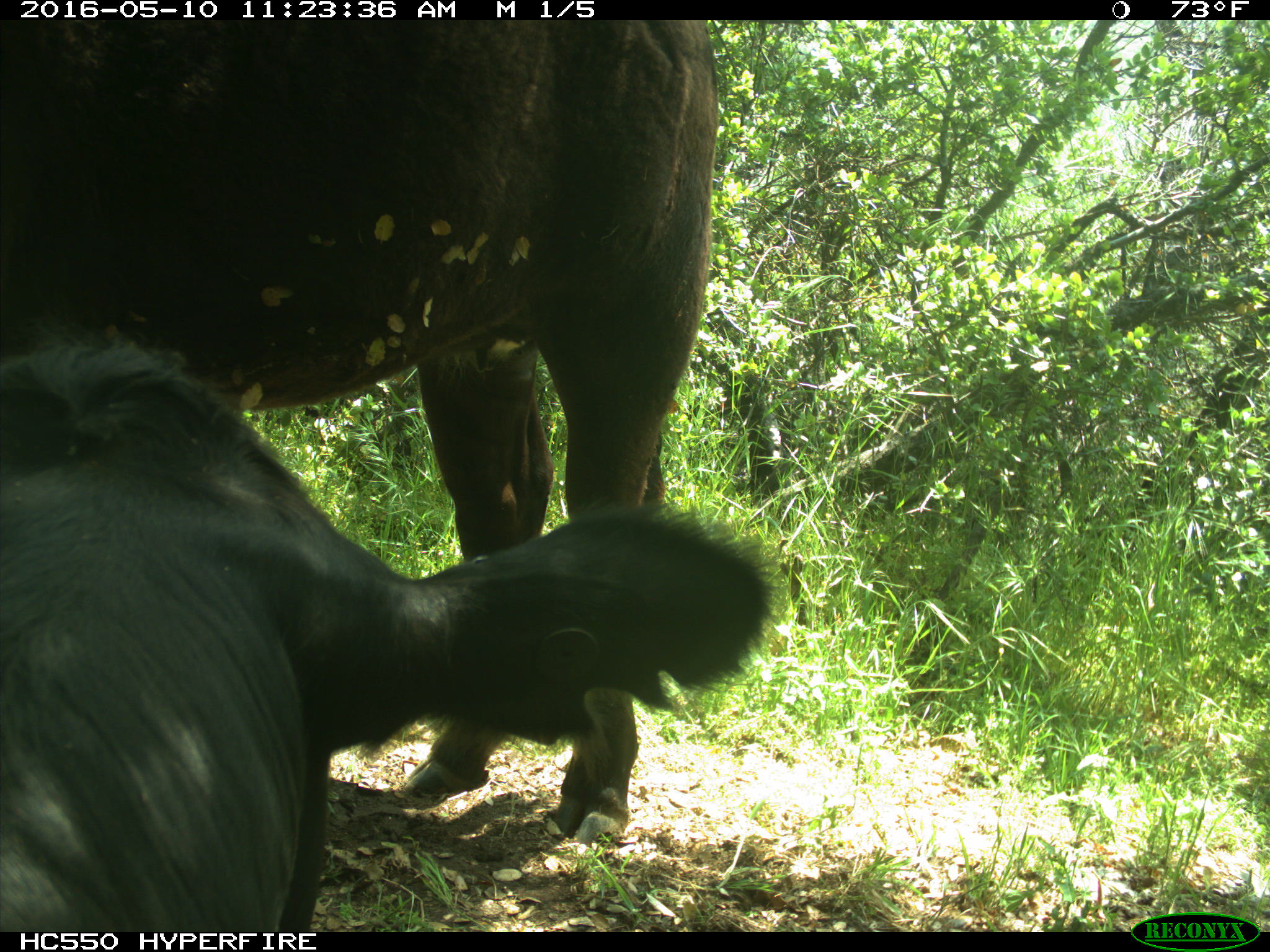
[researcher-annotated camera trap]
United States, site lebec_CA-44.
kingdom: Animalia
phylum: Chordata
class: Mammalia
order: Artiodactyla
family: Bovidae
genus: Bos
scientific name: Bos taurus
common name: domestic cow